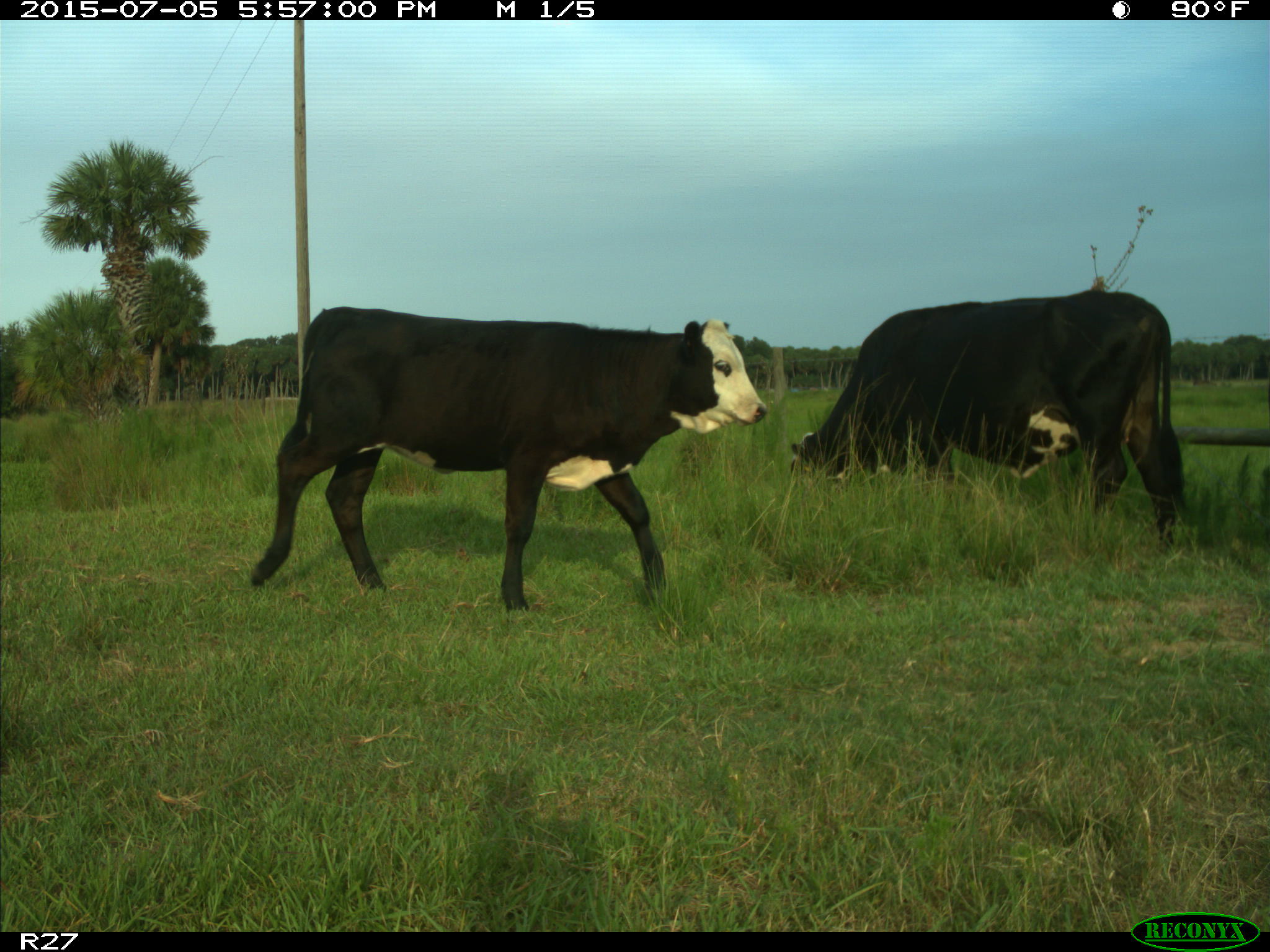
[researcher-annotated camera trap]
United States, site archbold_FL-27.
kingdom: Animalia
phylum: Chordata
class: Mammalia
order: Artiodactyla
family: Bovidae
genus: Bos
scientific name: Bos taurus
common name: domestic cow